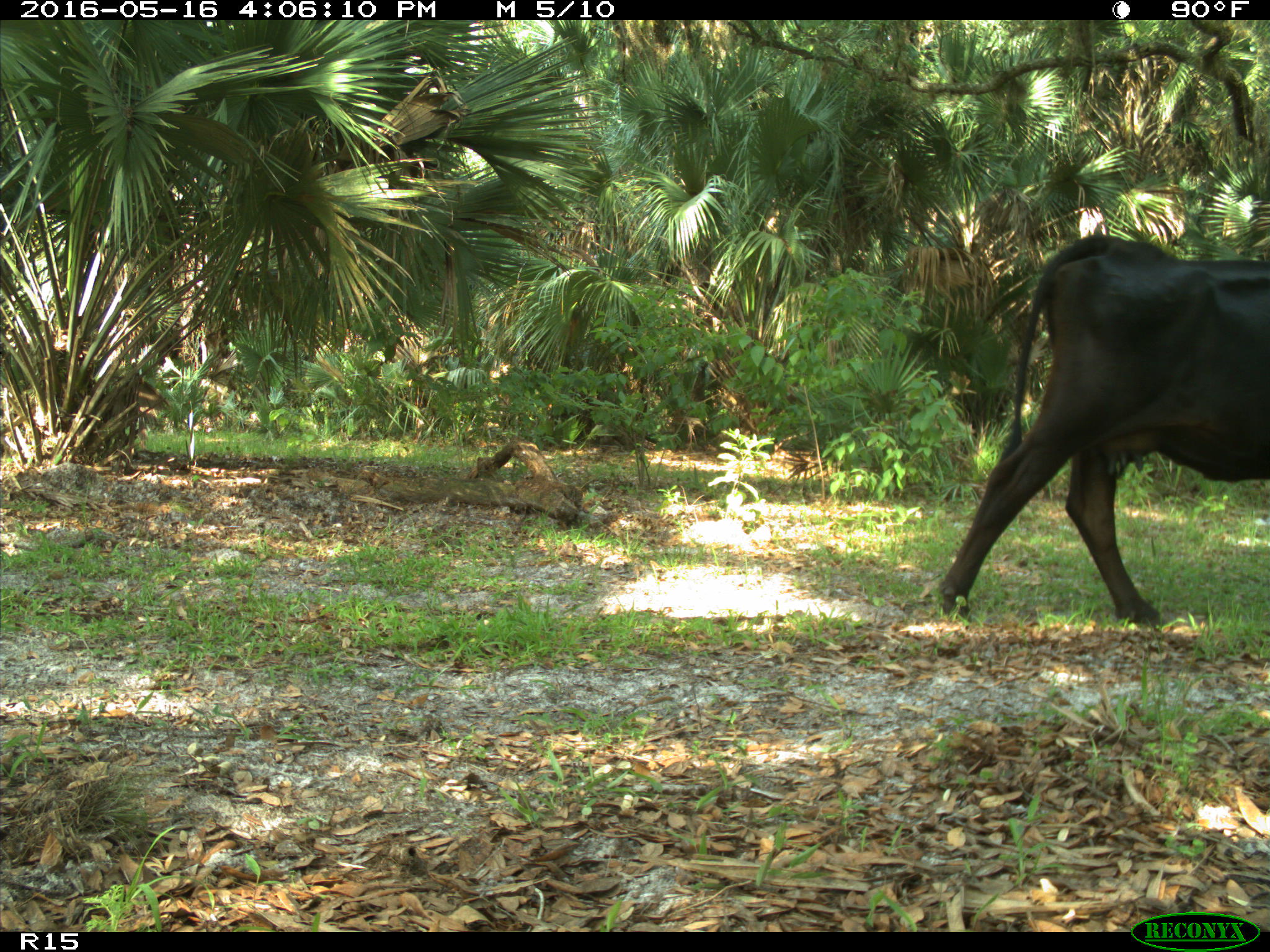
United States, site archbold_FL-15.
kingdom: Animalia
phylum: Chordata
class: Mammalia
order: Artiodactyla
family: Bovidae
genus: Bos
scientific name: Bos taurus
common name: domestic cow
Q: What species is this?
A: Bos taurus (domestic cow).